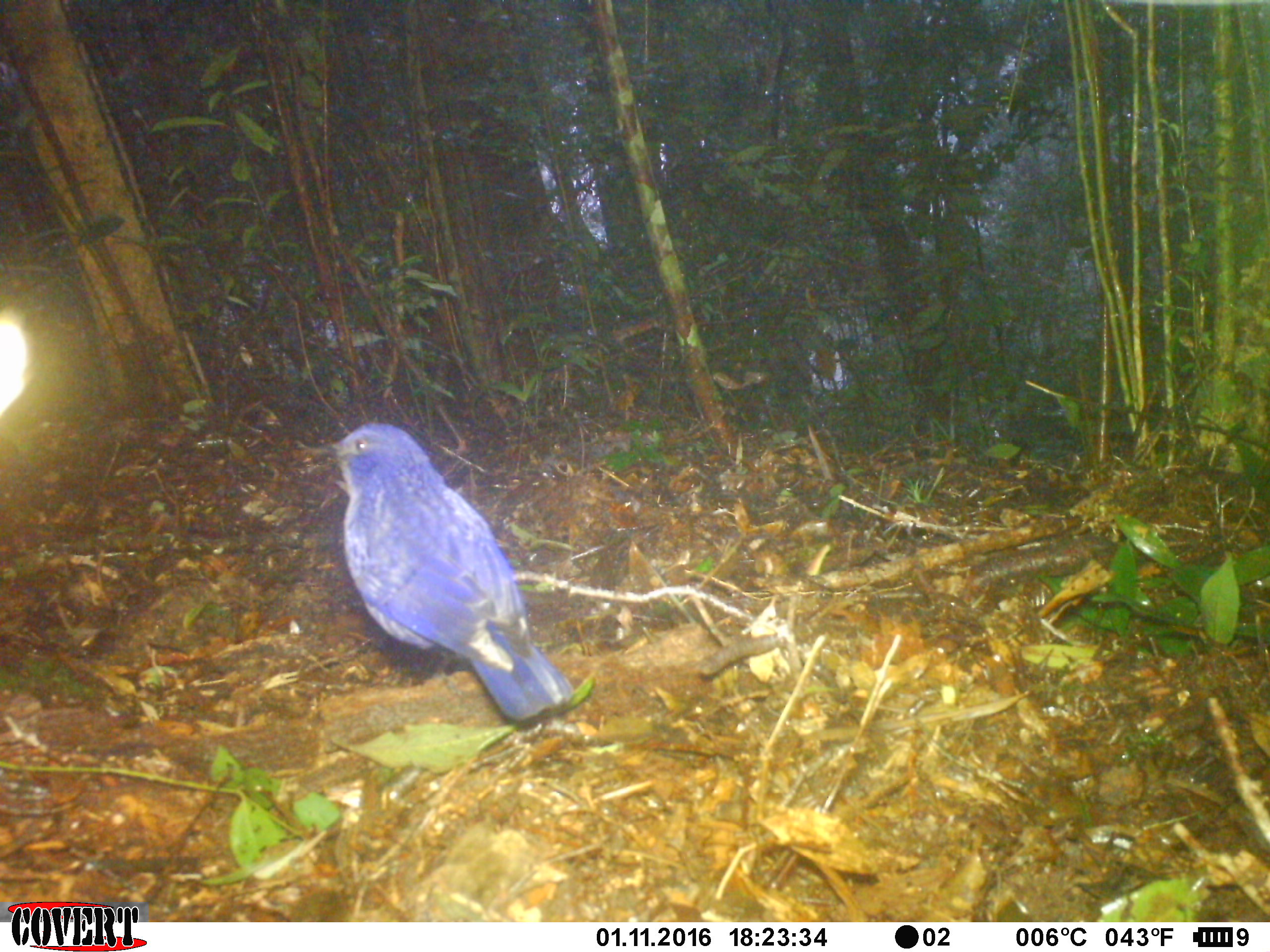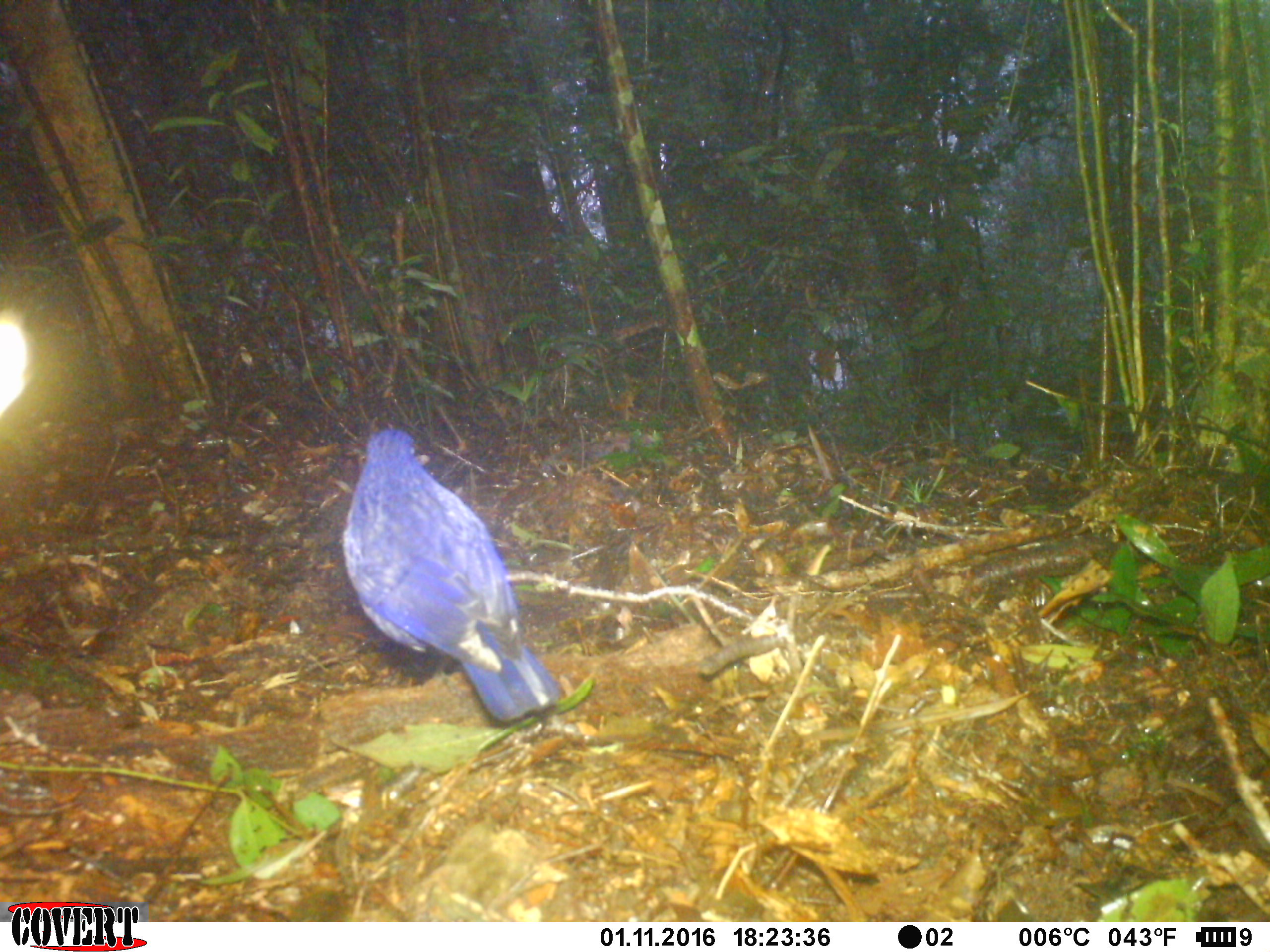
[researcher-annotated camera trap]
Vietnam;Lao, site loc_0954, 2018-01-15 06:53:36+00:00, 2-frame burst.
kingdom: Animalia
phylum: Chordata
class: Aves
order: Passeriformes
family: Muscicapidae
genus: Myophonus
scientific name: Myophonus caeruleus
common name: blue whistling thrush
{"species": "blue whistling thrush (Myophonus caeruleus)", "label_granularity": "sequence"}